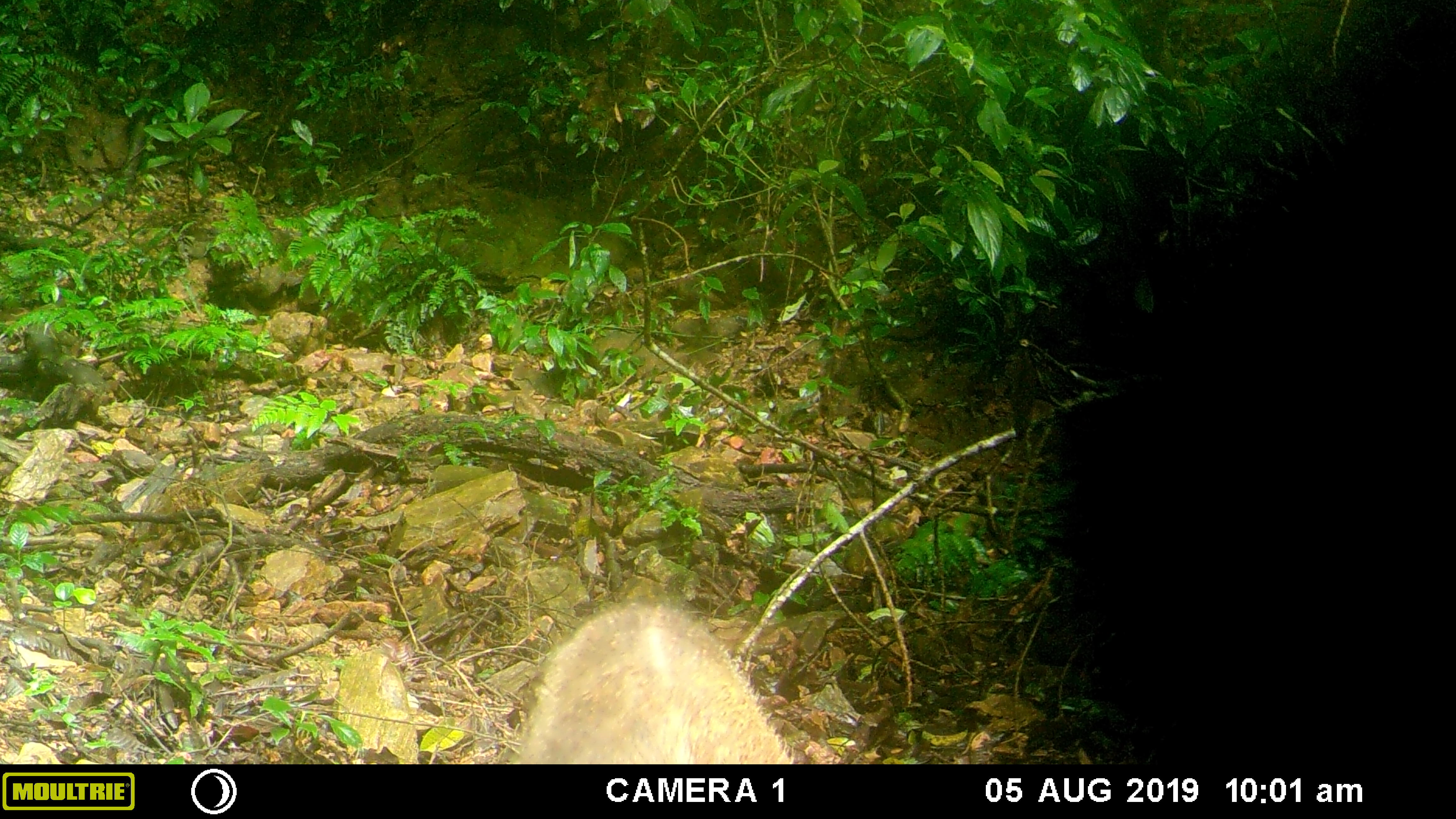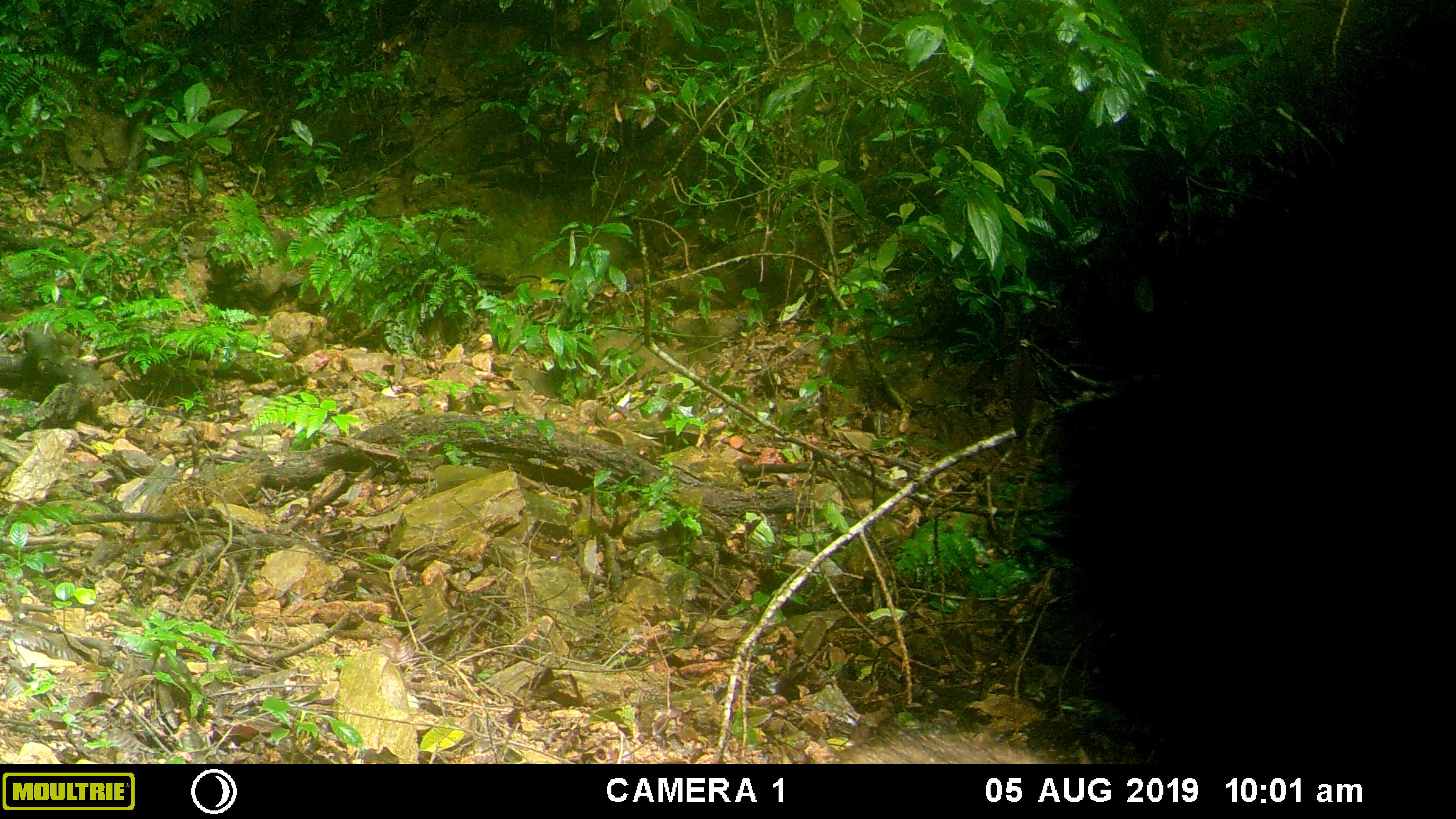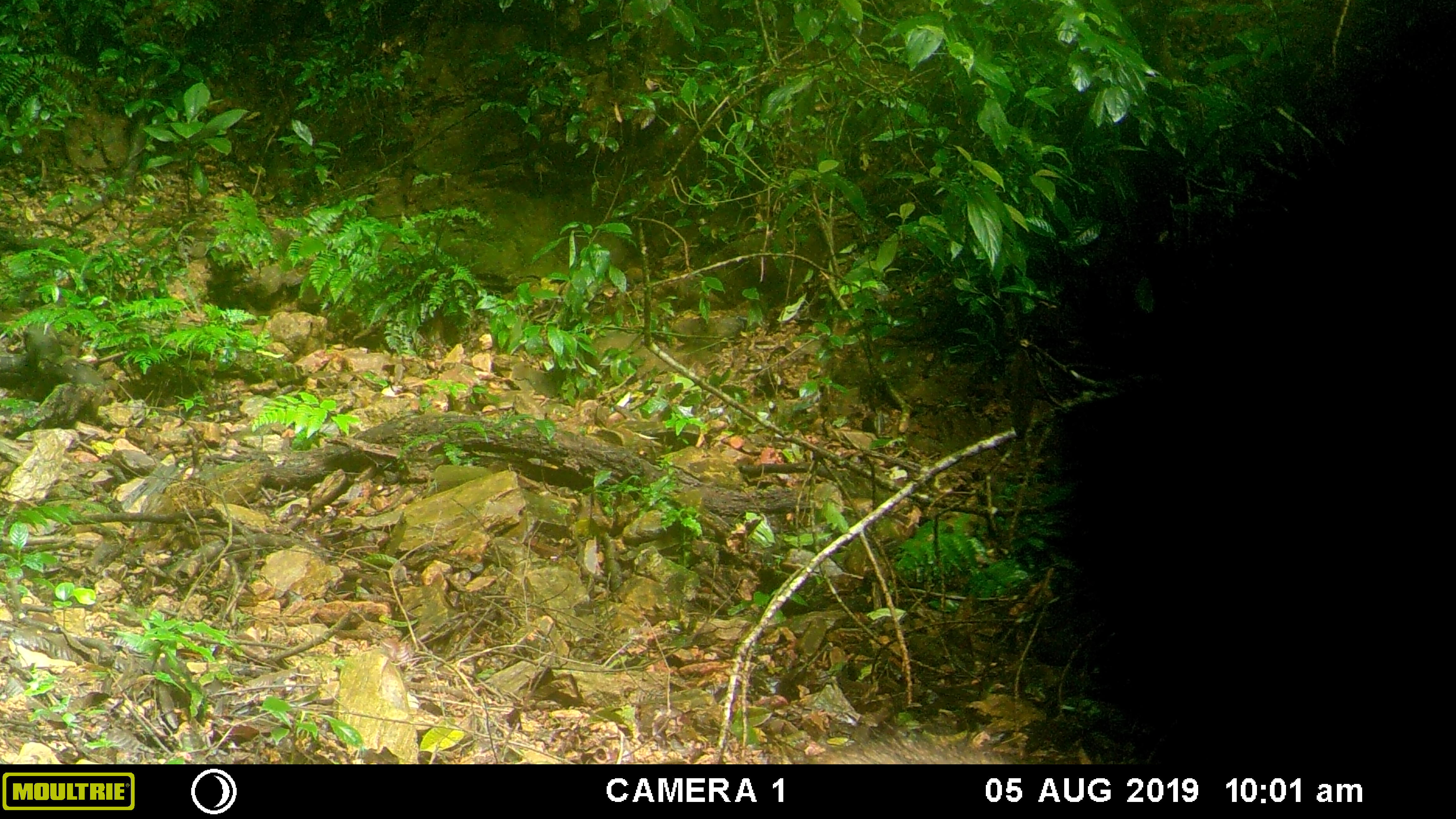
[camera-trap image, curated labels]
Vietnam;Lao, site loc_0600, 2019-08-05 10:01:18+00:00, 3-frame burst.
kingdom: Animalia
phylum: Chordata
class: Mammalia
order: Artiodactyla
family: Suidae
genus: Sus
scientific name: Sus scrofa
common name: eurasian wild pig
Eurasian wild pig (Sus scrofa). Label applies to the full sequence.